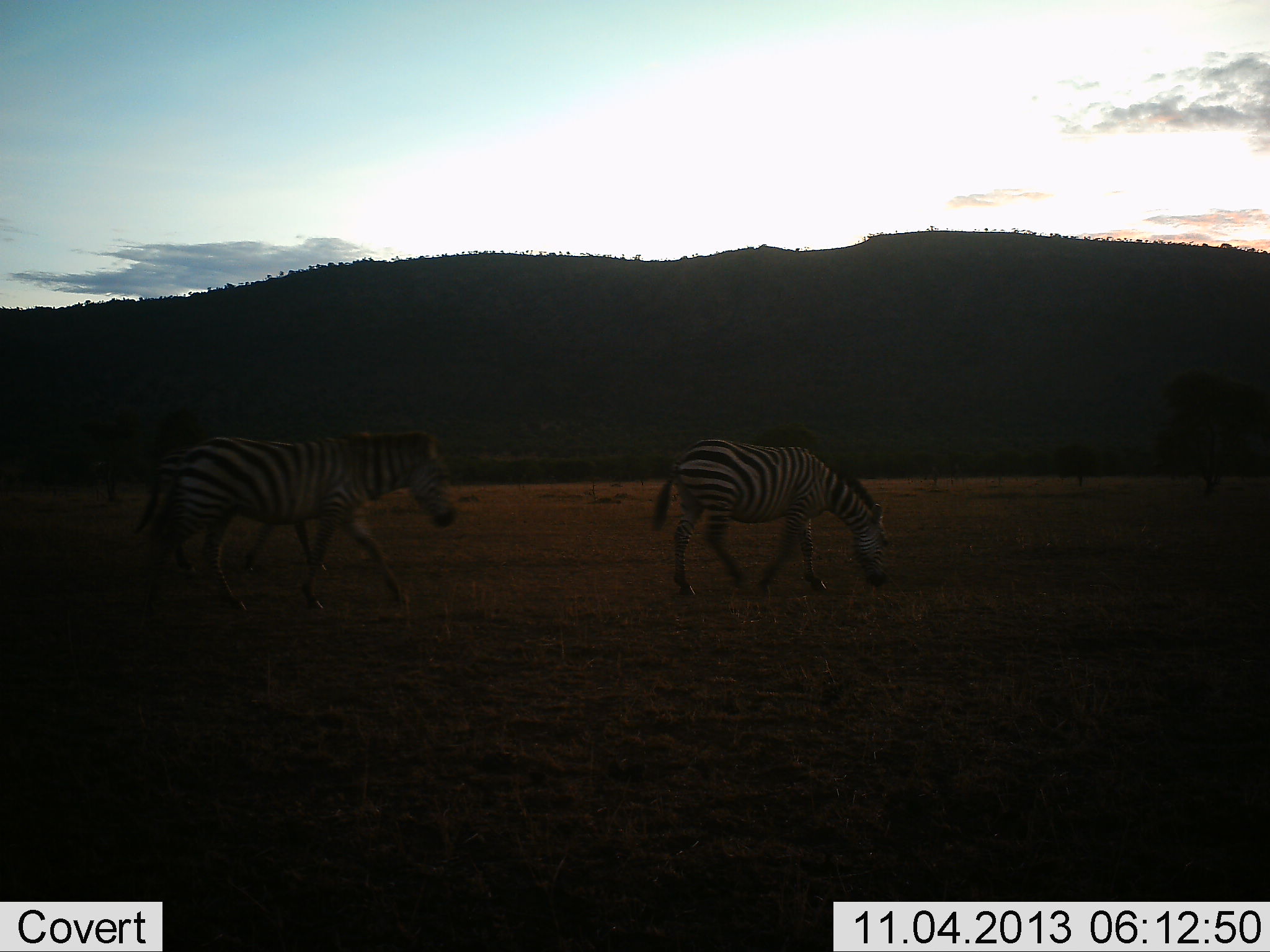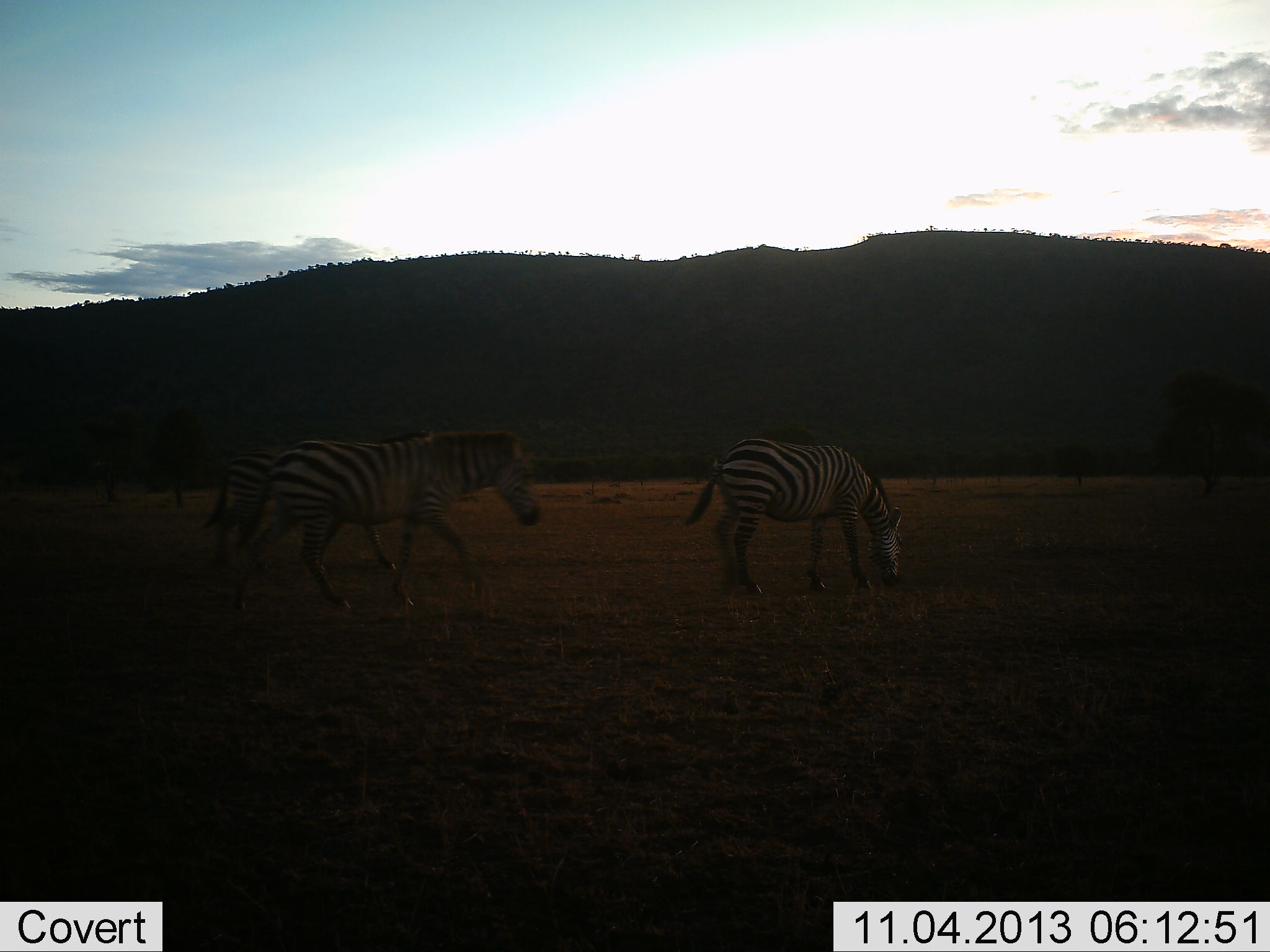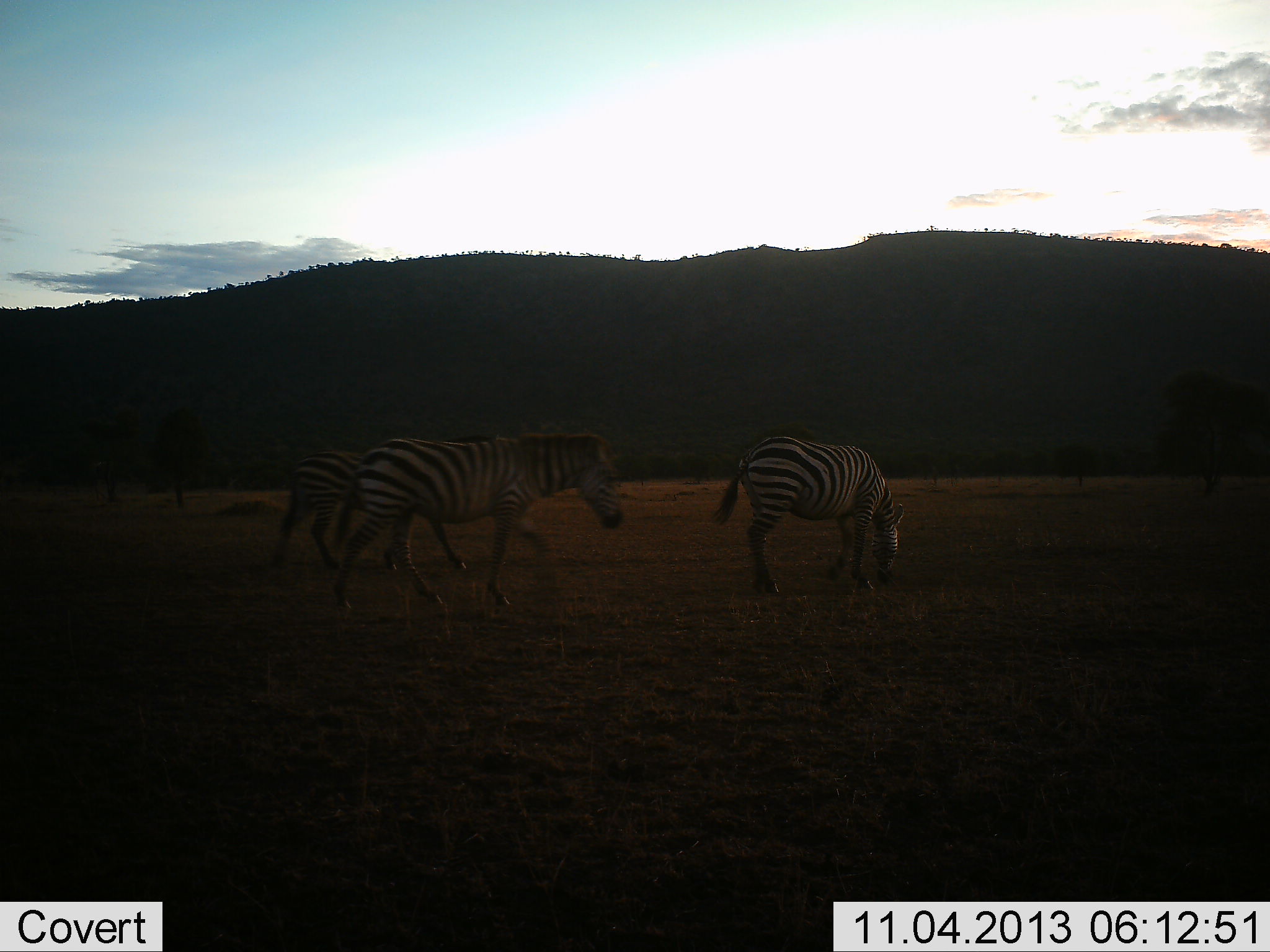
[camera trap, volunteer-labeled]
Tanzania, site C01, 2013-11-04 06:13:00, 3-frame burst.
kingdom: Animalia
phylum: Chordata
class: Mammalia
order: Perissodactyla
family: Equidae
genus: Equus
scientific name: Equus quagga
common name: plains zebra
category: zebra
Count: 3.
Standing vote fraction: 0%.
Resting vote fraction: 0%.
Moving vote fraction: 100%.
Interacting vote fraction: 0%.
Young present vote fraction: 0%.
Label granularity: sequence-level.